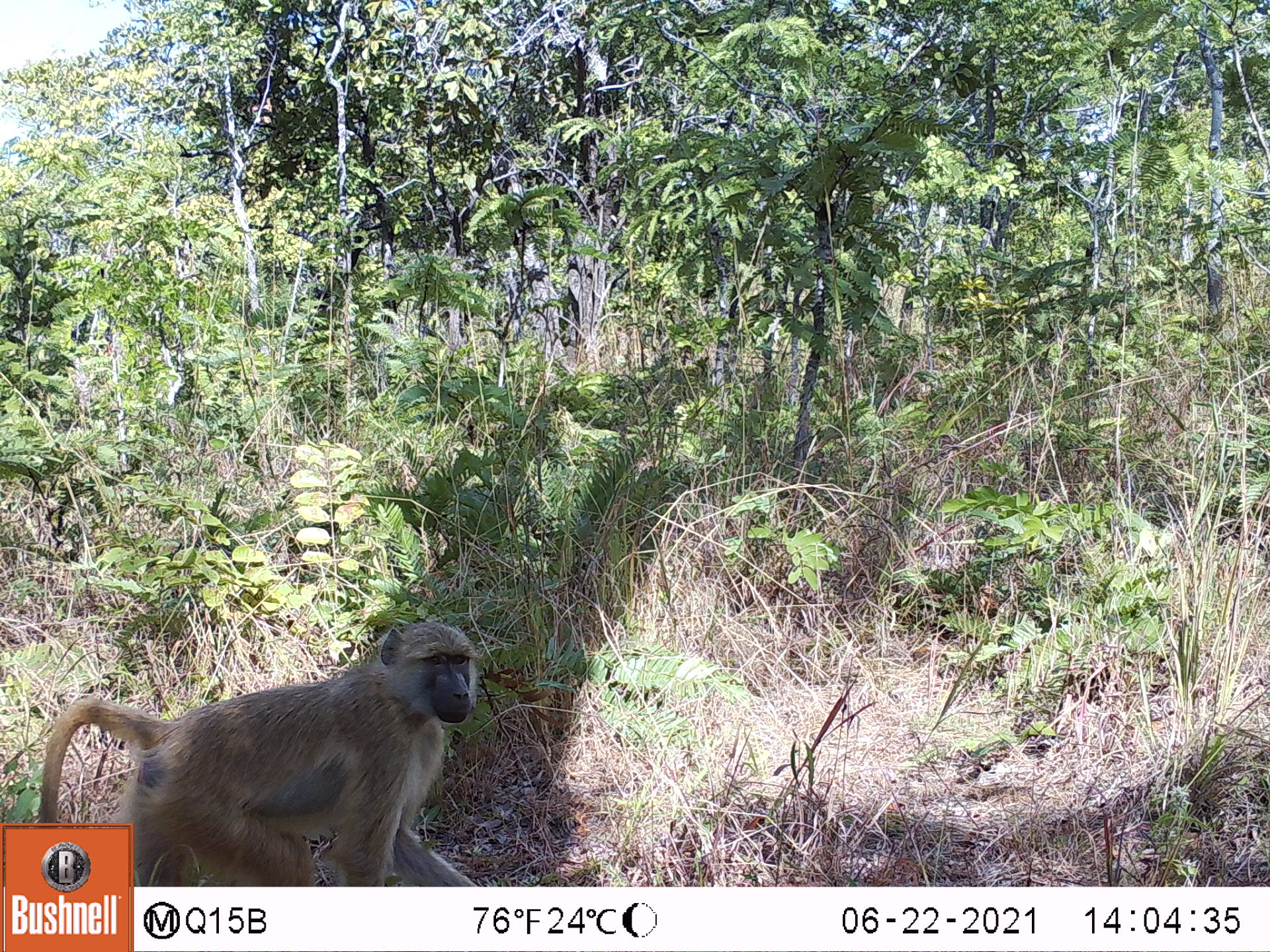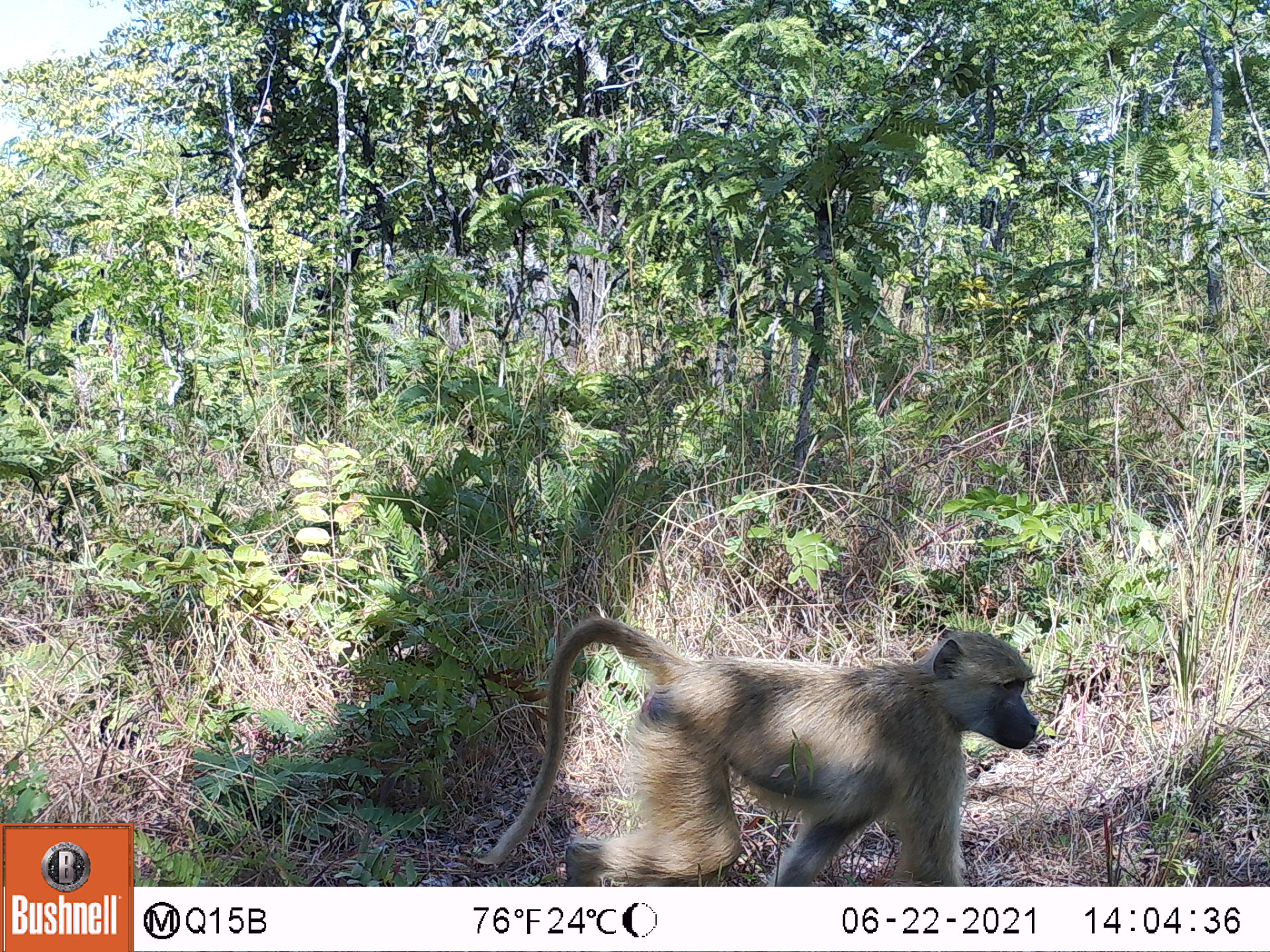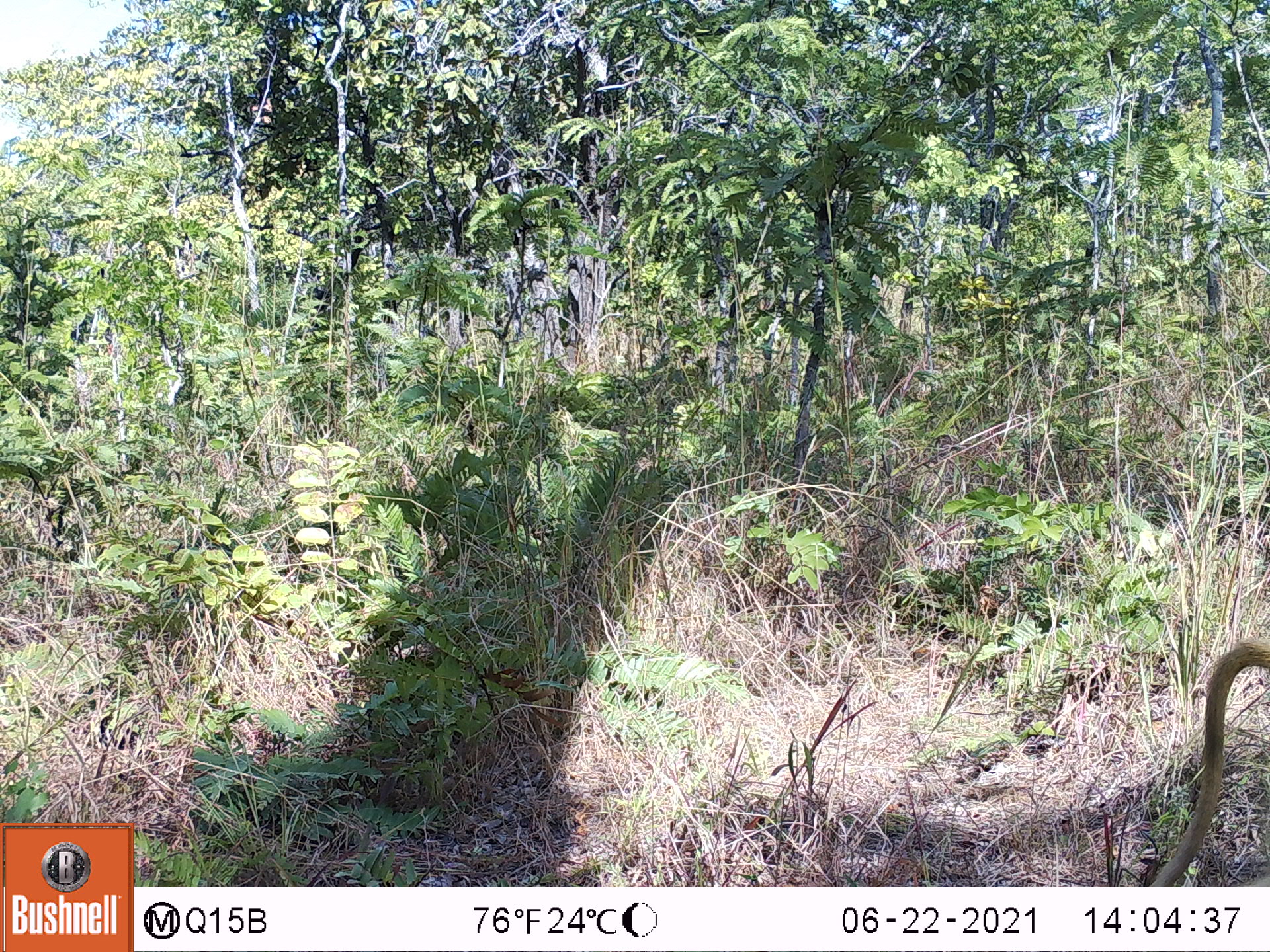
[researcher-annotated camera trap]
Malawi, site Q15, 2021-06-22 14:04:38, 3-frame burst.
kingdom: Animalia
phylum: Chordata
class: Mammalia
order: Primates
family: Cercopithecidae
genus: Papio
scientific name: Papio cynocephalus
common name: yellow baboon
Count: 1.